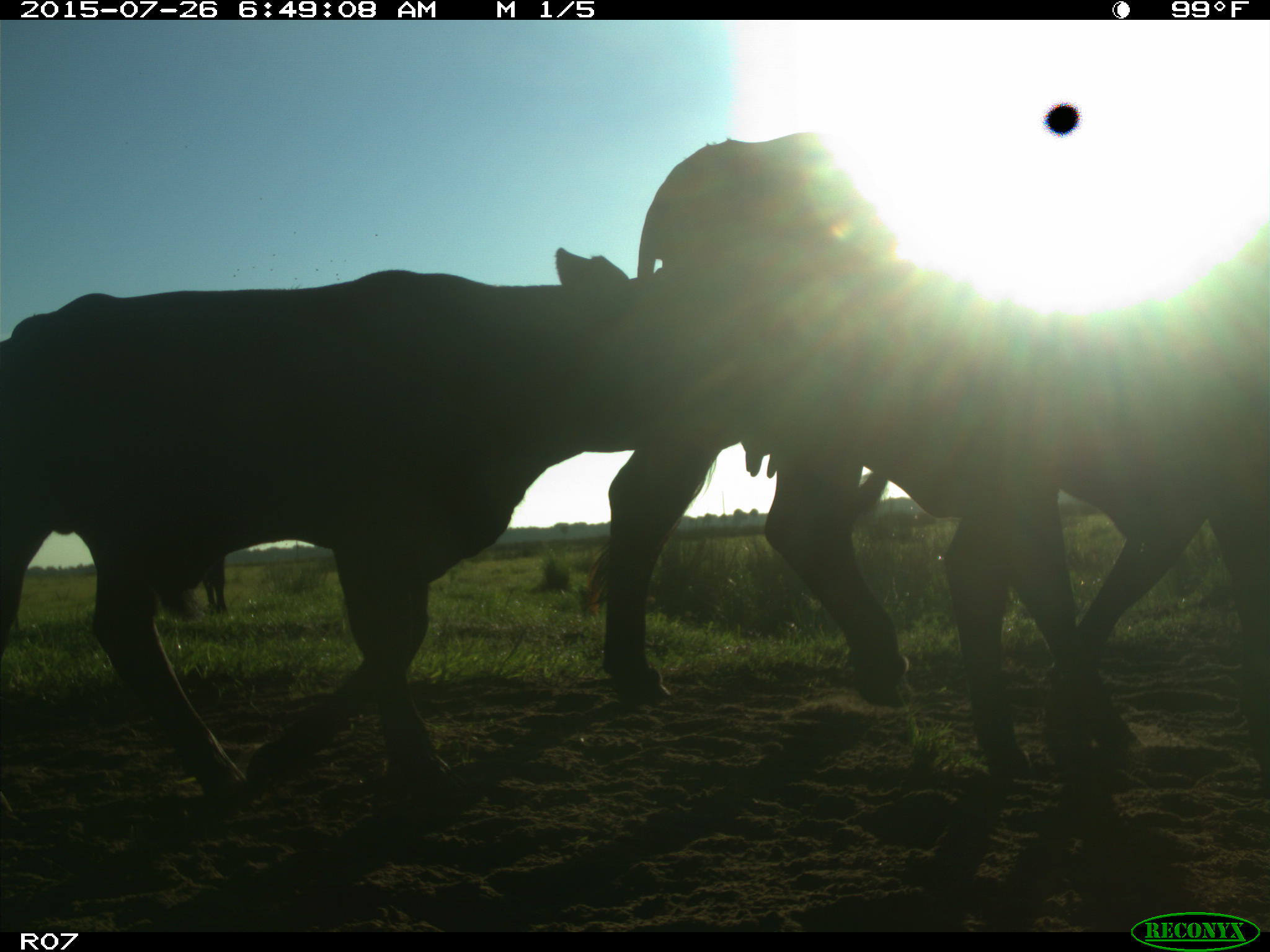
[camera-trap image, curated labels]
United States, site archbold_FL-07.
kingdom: Animalia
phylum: Chordata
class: Mammalia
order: Artiodactyla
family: Bovidae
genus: Bos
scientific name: Bos taurus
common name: domestic cow